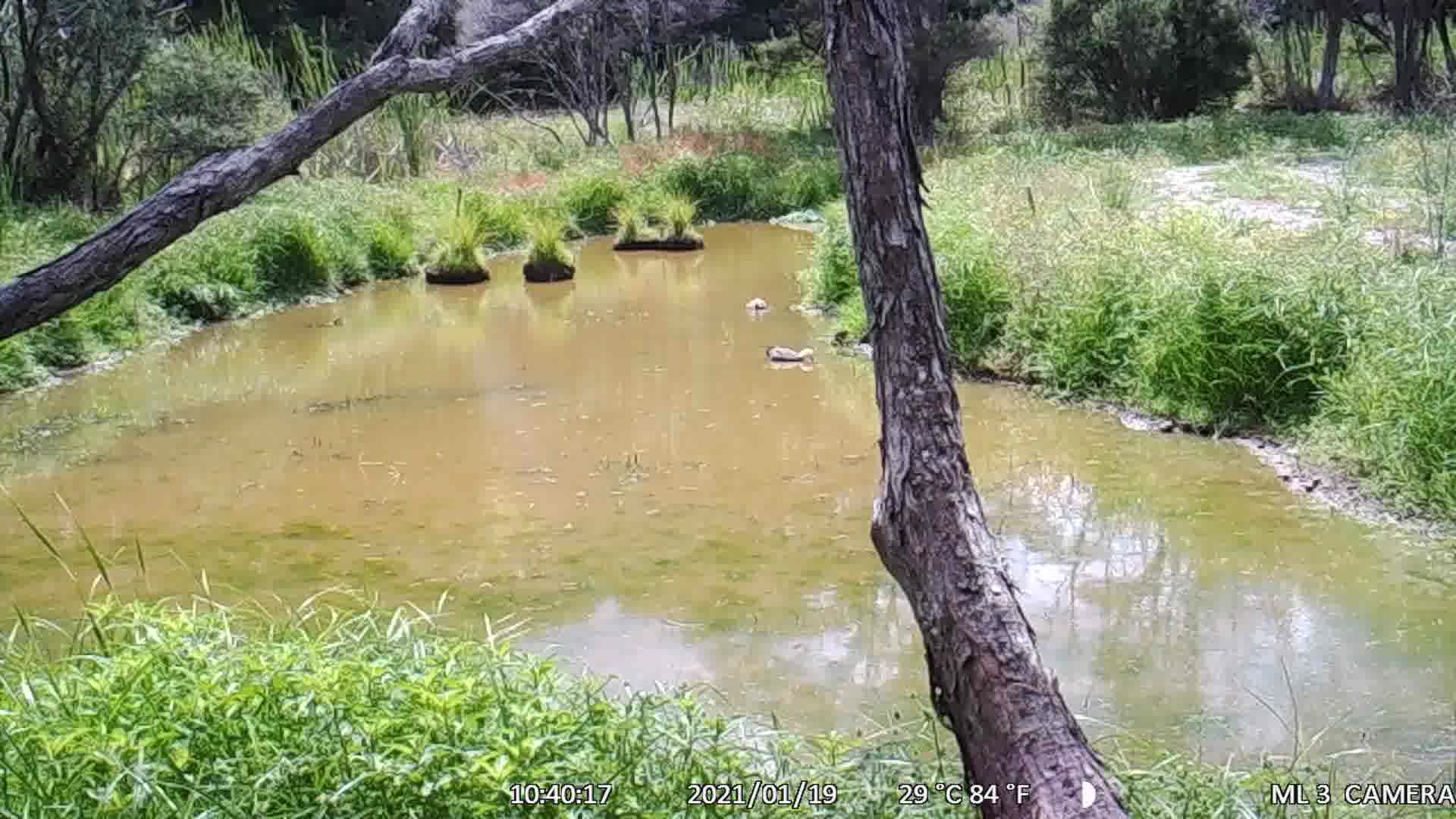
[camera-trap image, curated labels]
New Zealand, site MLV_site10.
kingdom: Animalia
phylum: Chordata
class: Aves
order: Anseriformes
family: Anatidae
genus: Tadorna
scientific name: Tadorna variegata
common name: paradise shelduck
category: paradise duck